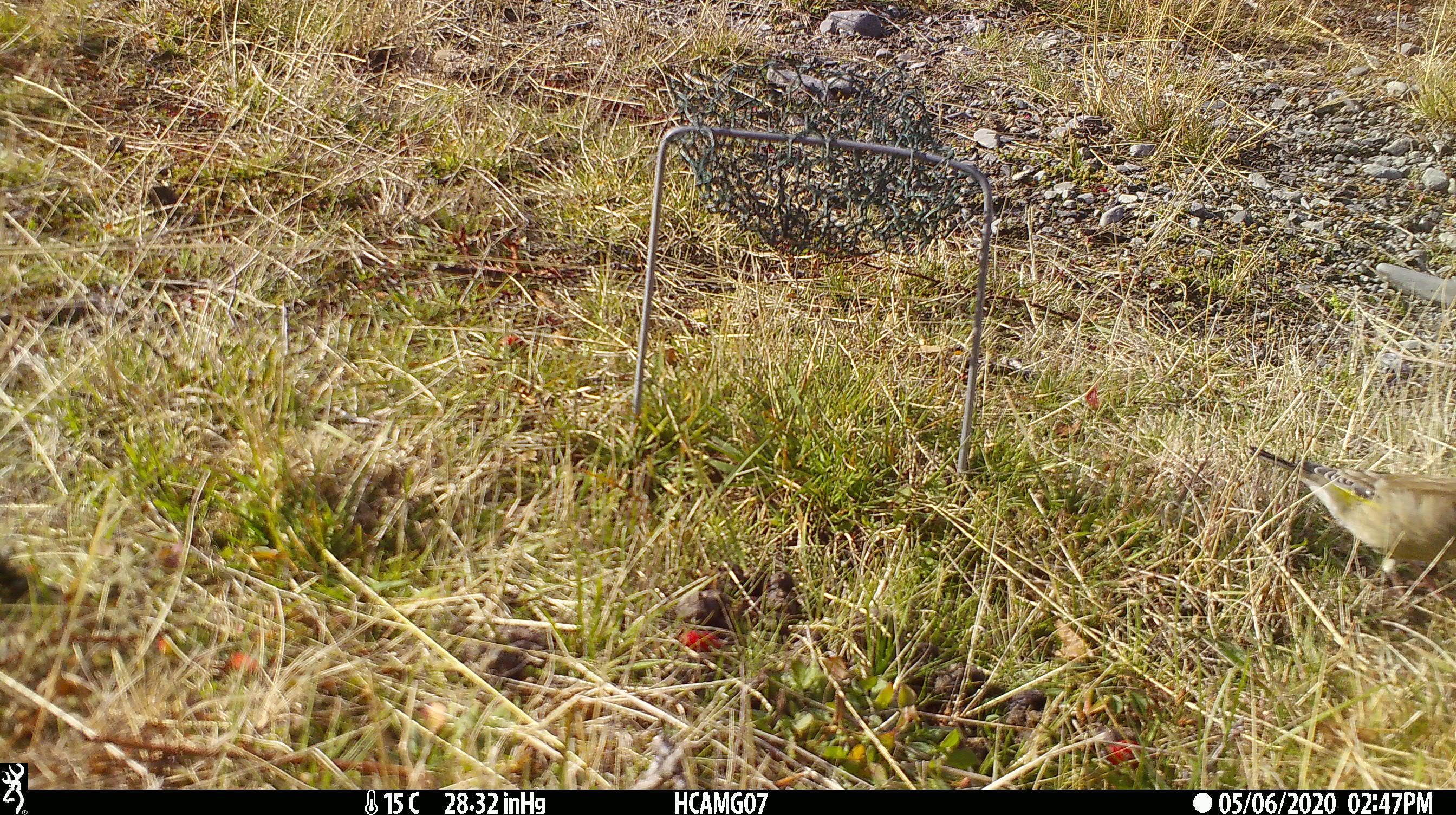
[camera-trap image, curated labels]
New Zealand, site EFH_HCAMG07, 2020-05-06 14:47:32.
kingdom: Animalia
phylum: Chordata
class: Aves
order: Passeriformes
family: Fringillidae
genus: Fringilla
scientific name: Fringilla coelebs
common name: common chaffinch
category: chaffinch